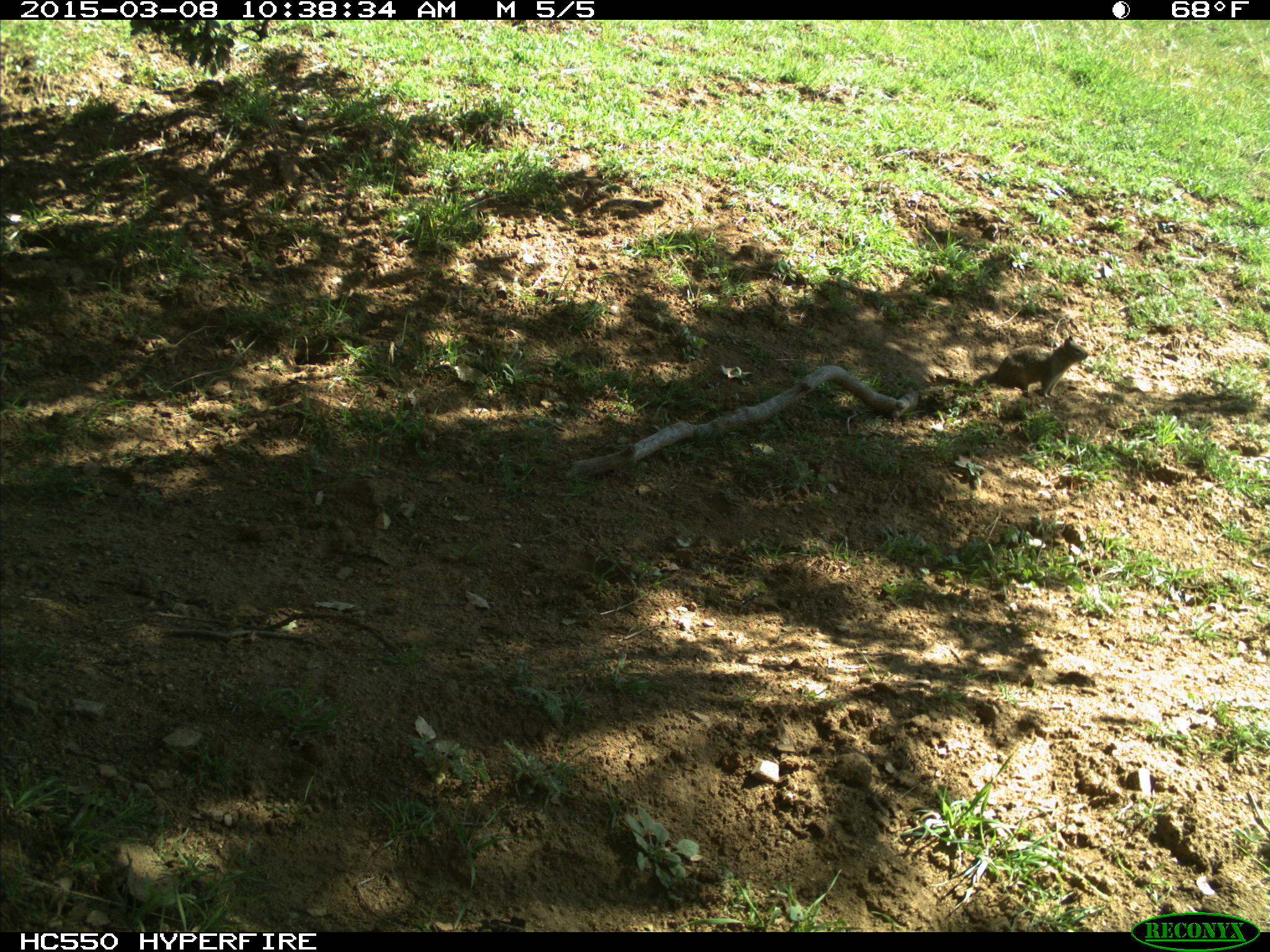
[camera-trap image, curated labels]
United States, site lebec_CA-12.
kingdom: Animalia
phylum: Chordata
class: Mammalia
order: Rodentia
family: Sciuridae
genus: Otospermophilus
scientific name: Otospermophilus beecheyi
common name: california ground squirrel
Otospermophilus beecheyi (california ground squirrel).